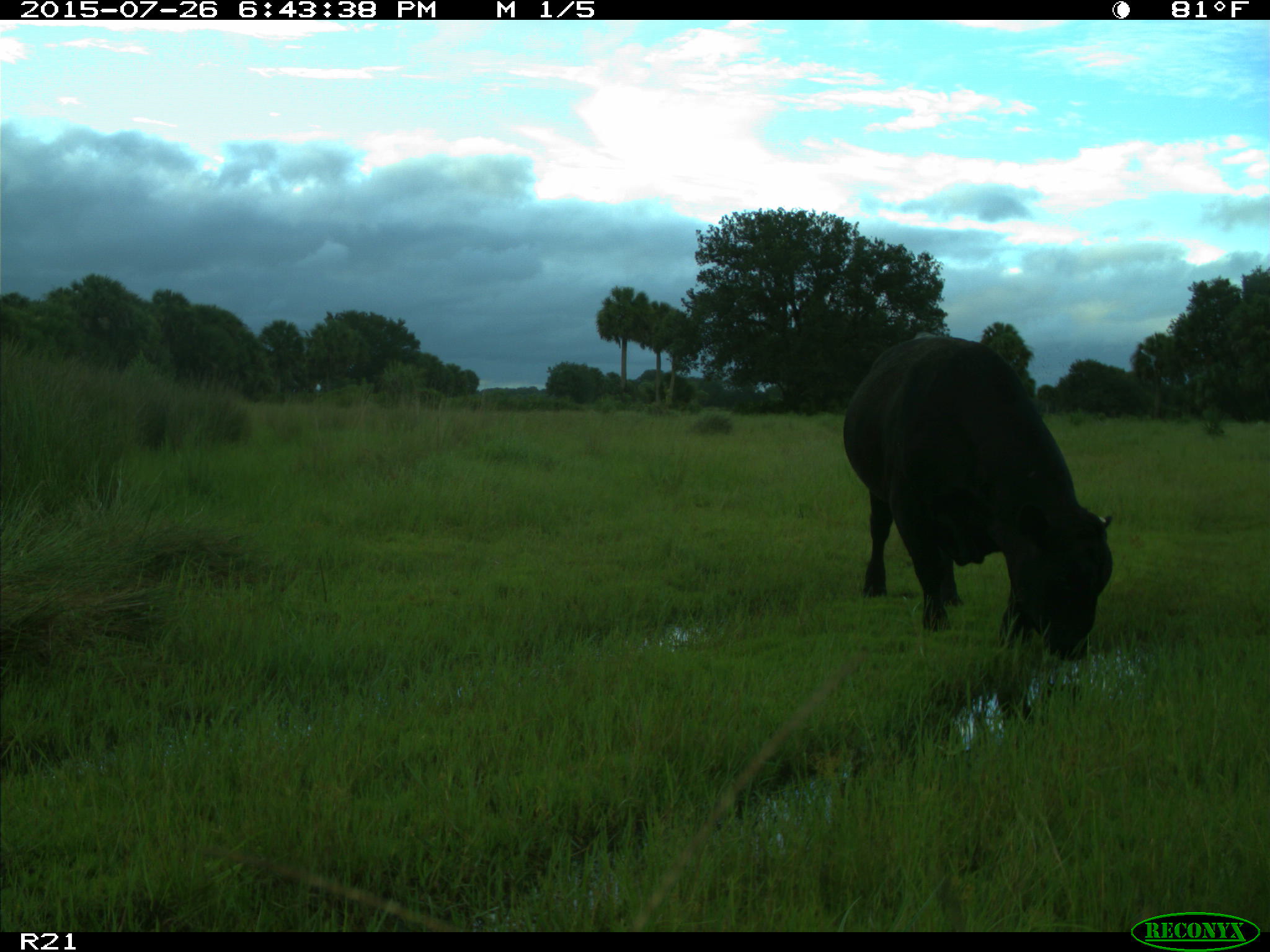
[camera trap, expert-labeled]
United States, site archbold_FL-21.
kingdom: Animalia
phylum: Chordata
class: Mammalia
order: Artiodactyla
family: Bovidae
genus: Bos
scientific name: Bos taurus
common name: domestic cow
Bos taurus (domestic cow).